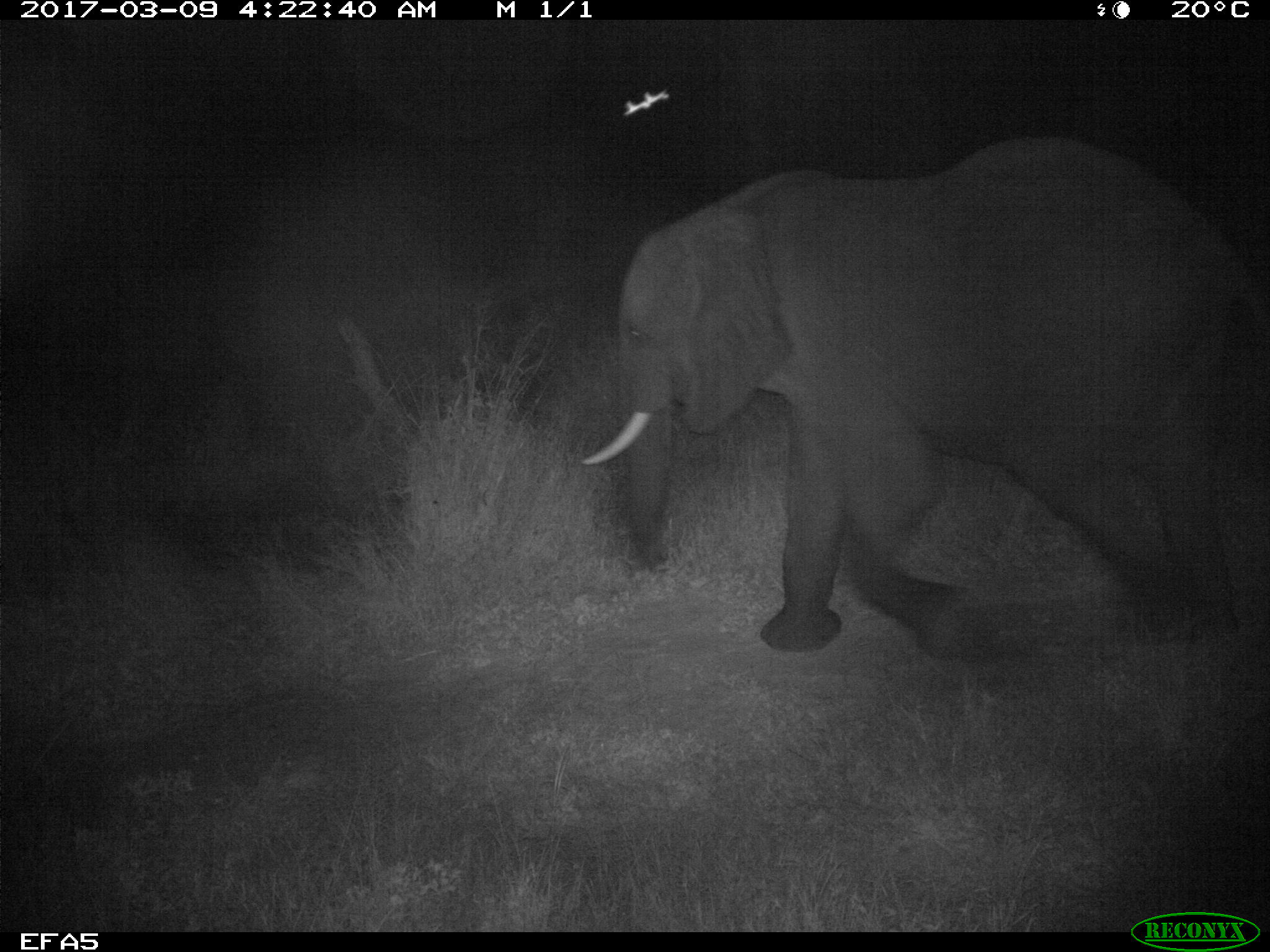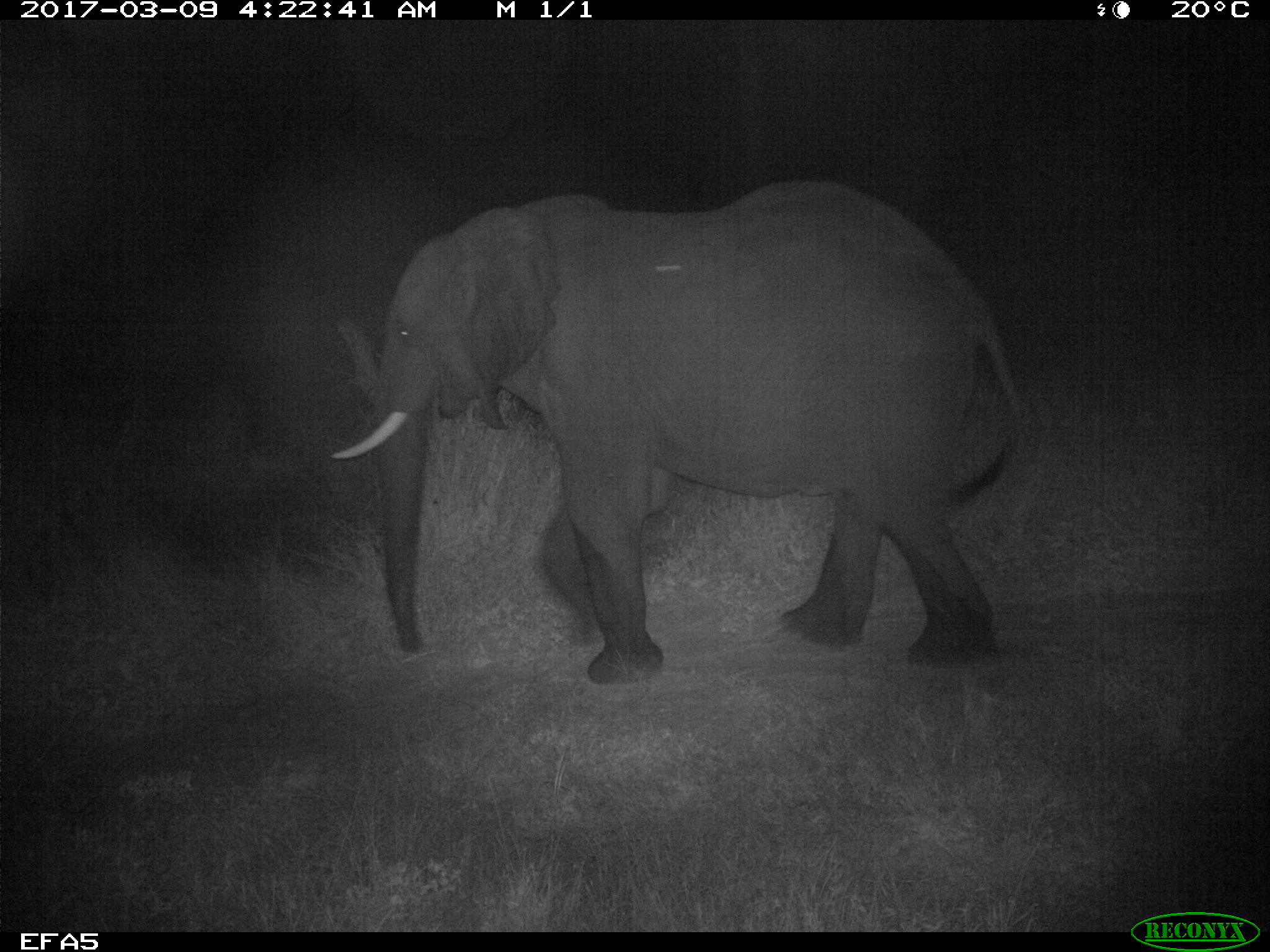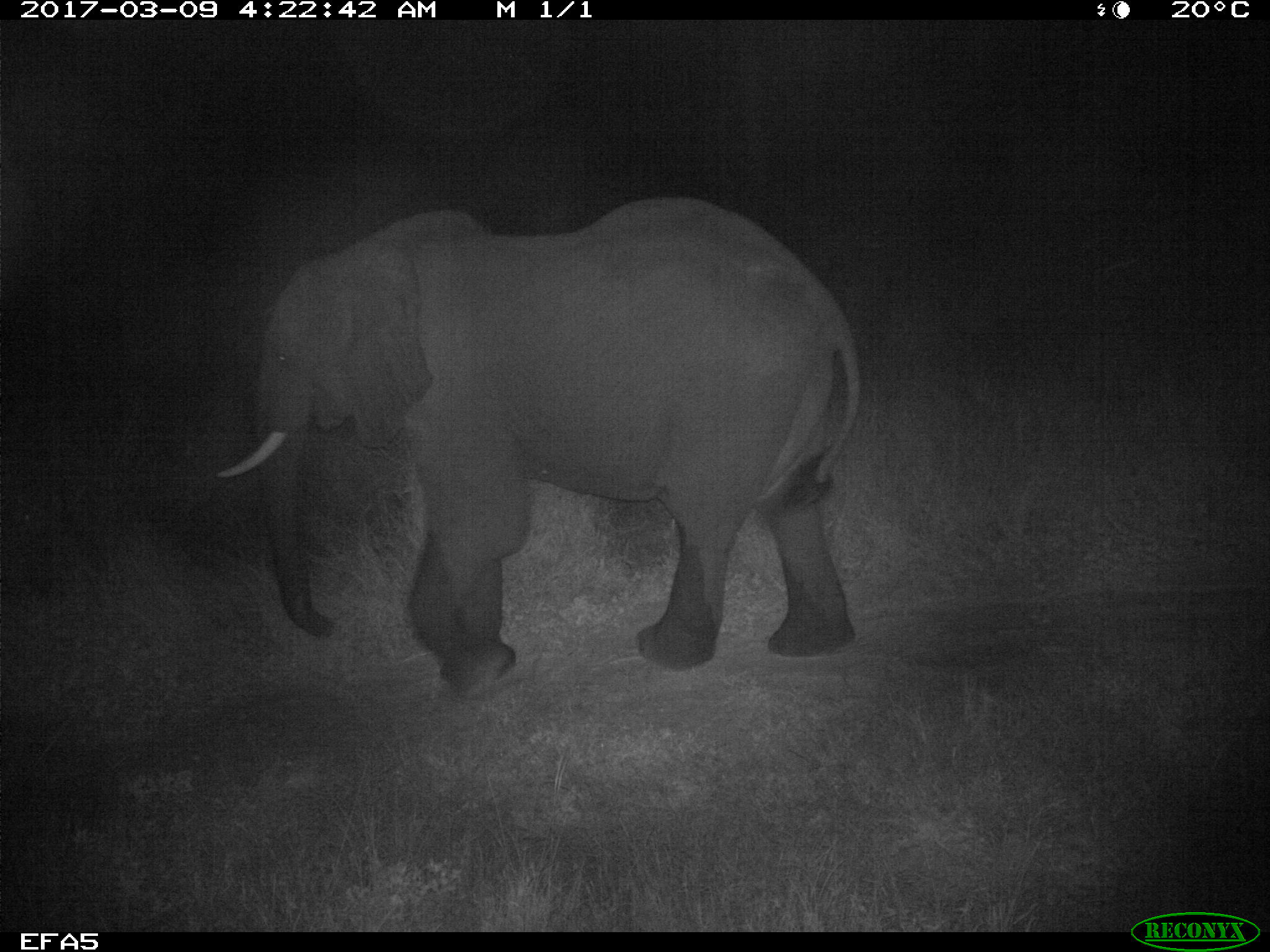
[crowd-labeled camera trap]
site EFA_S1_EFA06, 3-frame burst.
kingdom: Animalia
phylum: Chordata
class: Mammalia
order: Proboscidea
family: Elephantidae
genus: Loxodonta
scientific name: Loxodonta africana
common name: african bush elephant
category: elephant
Elephant (african bush elephant) (Loxodonta africana), count 1. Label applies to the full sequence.